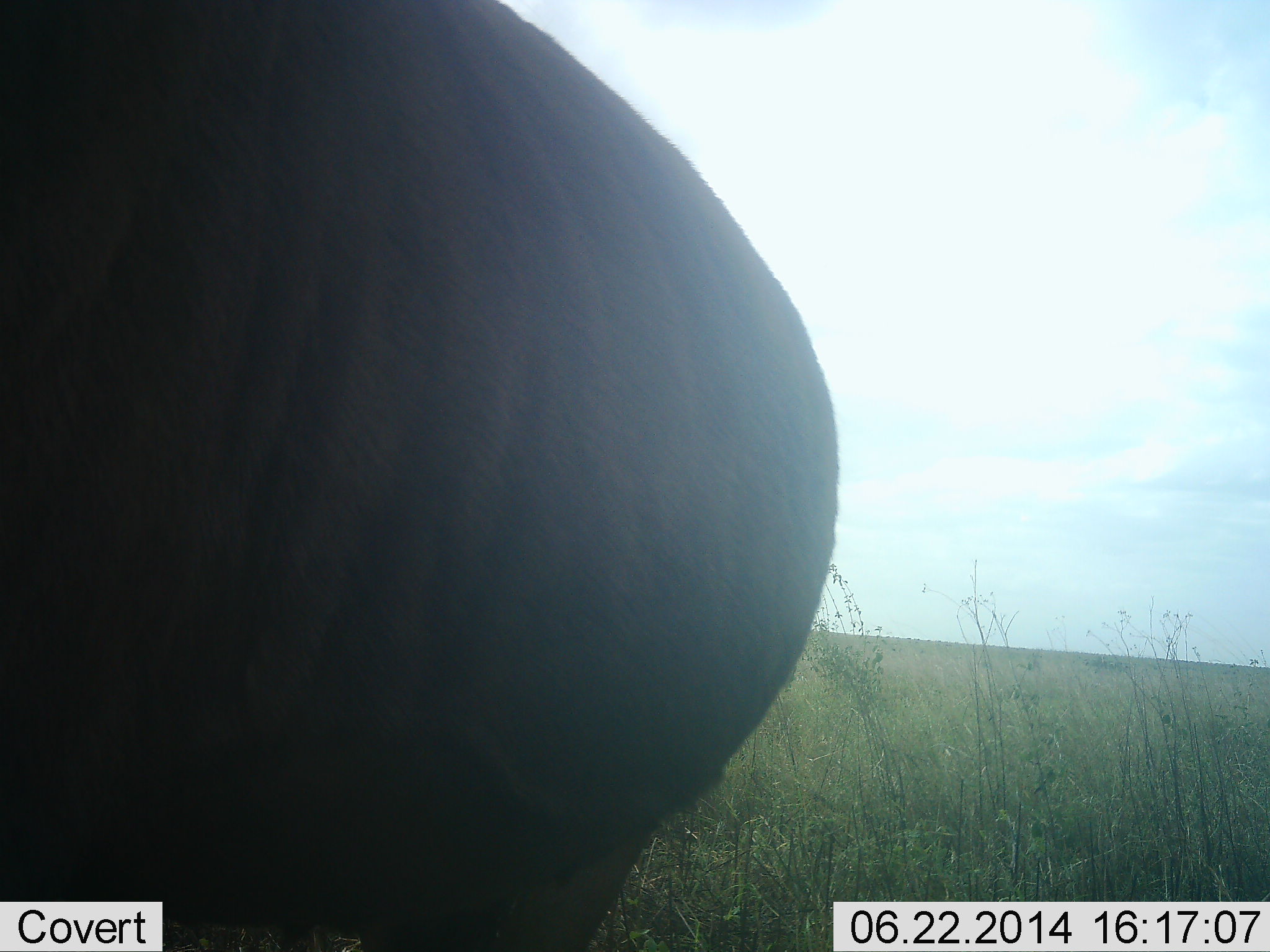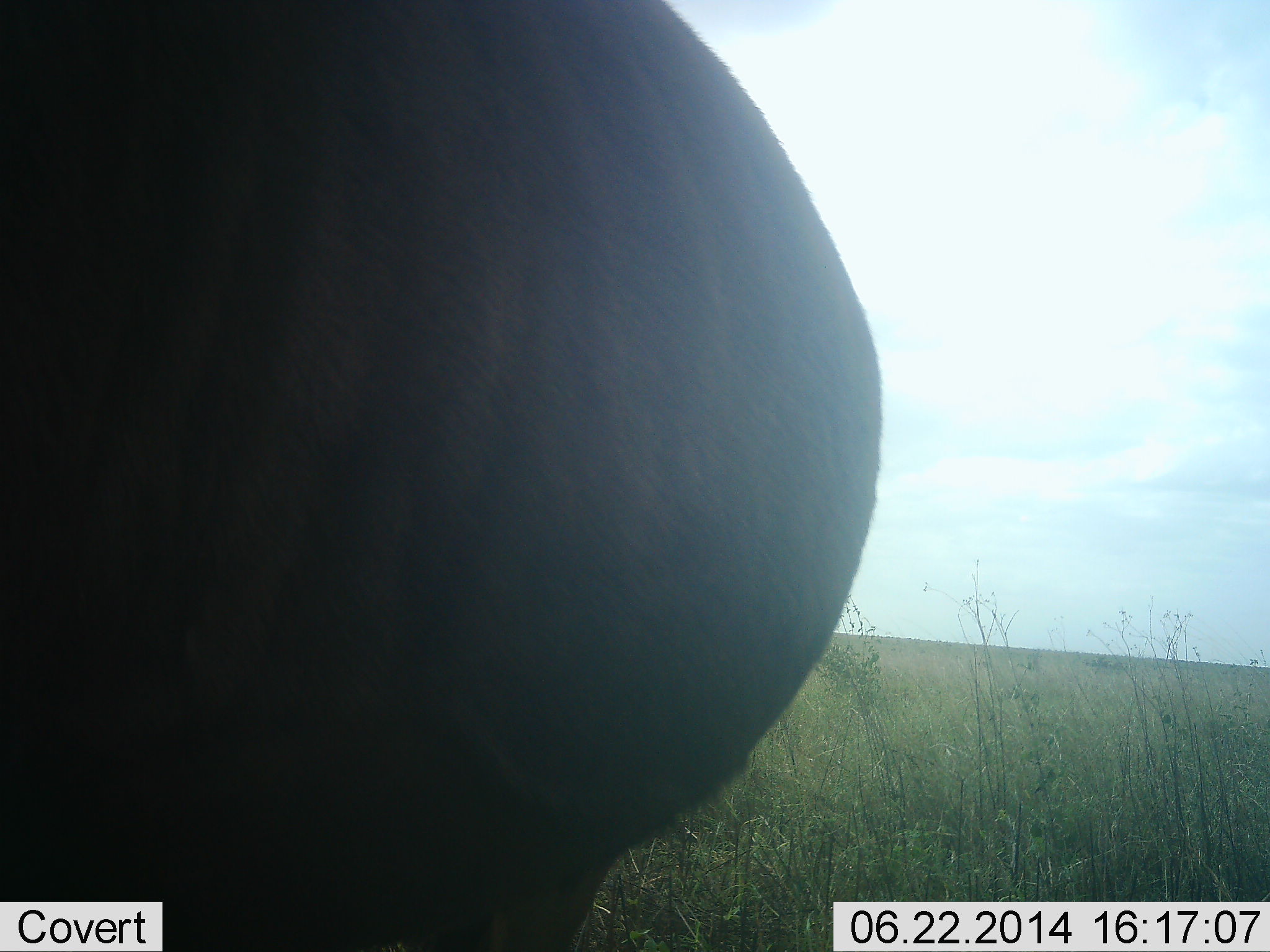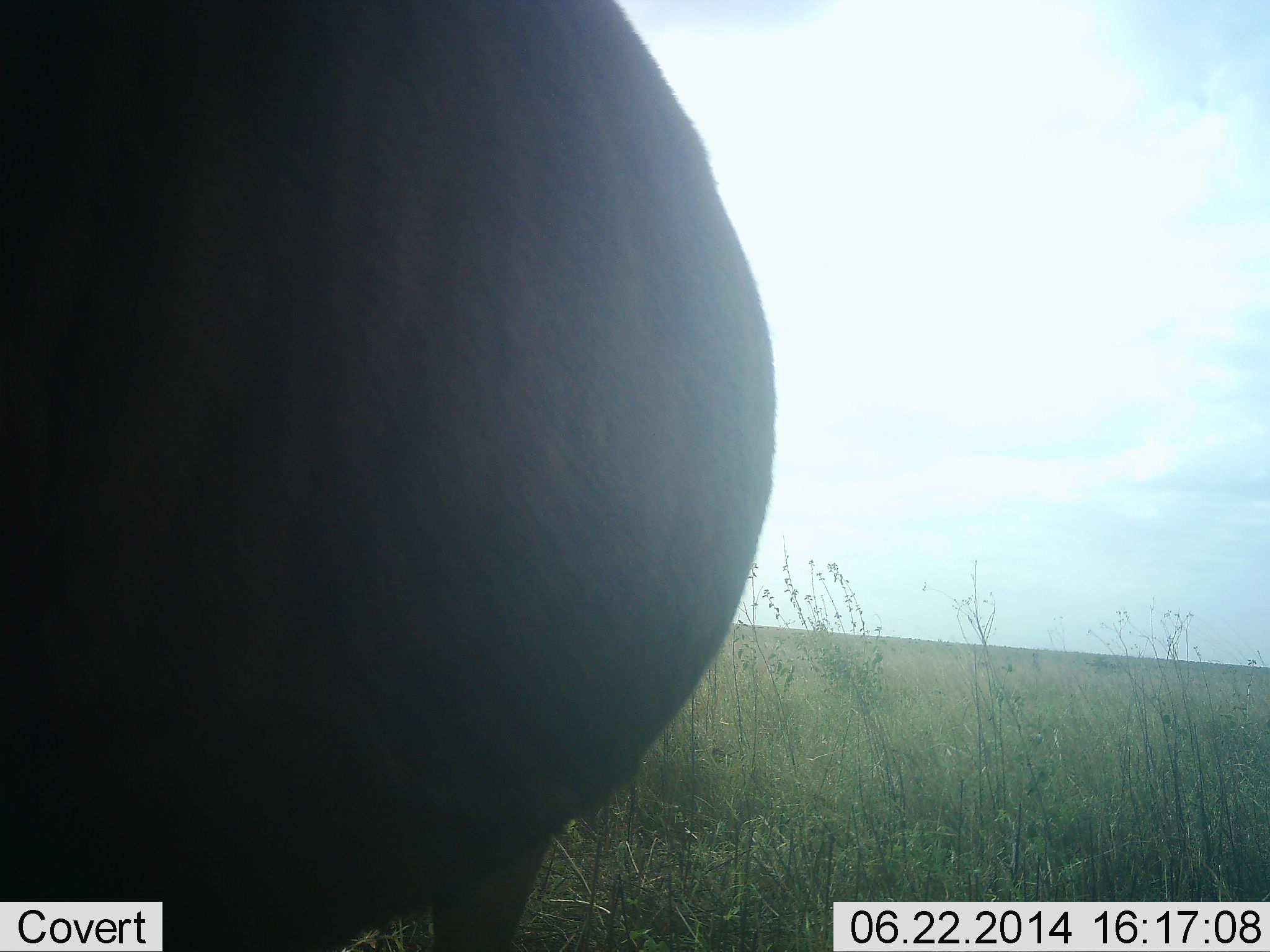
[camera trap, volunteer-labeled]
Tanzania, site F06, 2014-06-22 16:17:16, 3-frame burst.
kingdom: Animalia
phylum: Chordata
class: Mammalia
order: Artiodactyla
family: Bovidae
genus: Connochaetes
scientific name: Connochaetes taurinus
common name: blue wildebeest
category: wildebeest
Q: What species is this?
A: Wildebeest (blue wildebeest) (Connochaetes taurinus).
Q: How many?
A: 1.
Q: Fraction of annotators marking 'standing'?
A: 90%.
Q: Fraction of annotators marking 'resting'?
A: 0%.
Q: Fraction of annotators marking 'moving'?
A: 10%.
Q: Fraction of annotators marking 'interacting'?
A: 0%.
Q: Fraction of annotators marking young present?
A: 0%.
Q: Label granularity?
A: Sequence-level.